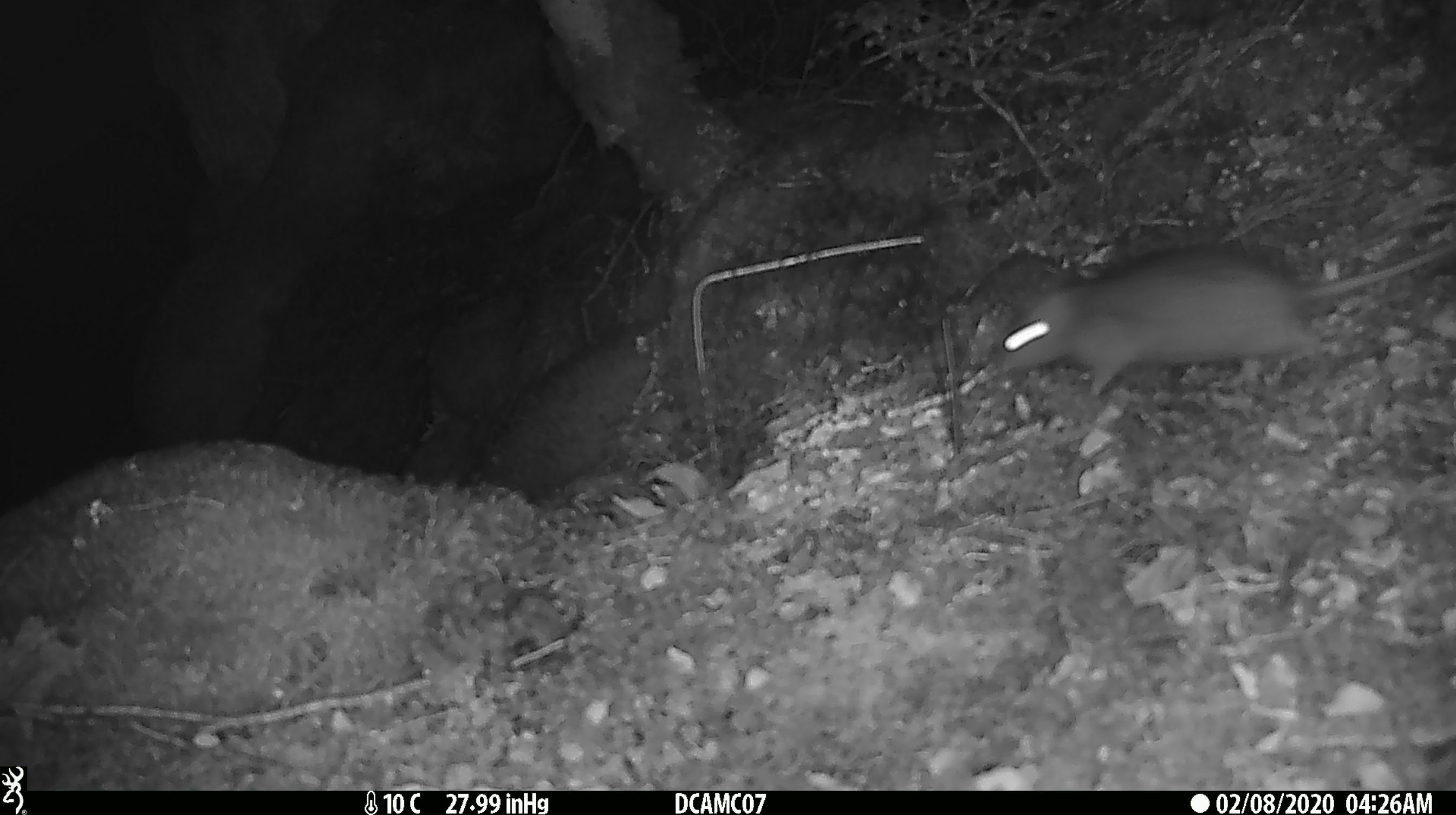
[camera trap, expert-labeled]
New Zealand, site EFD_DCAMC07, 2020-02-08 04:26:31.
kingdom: Animalia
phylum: Chordata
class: Mammalia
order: Rodentia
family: Muridae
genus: Rattus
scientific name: Rattus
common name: rat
Rat (Rattus).